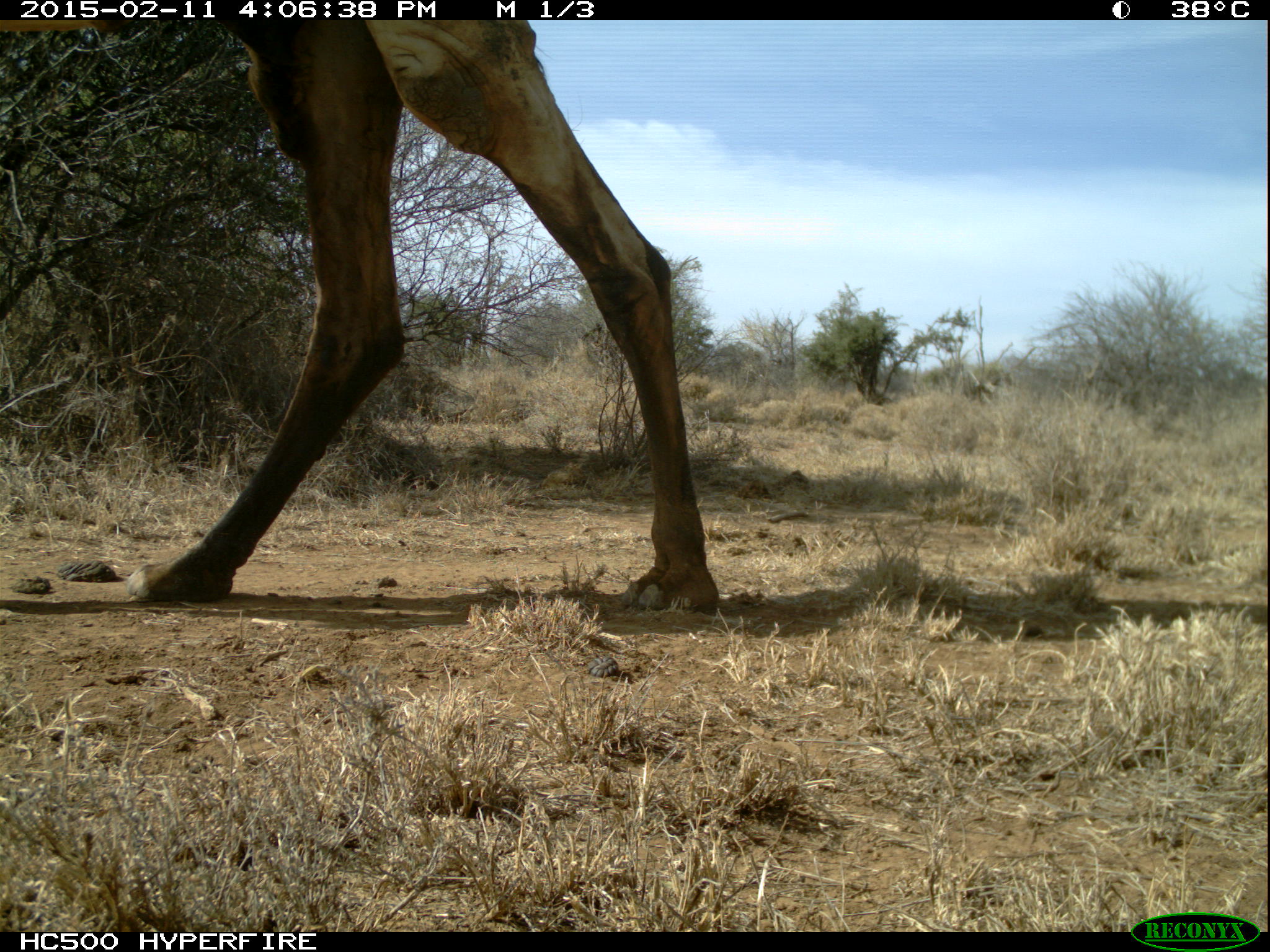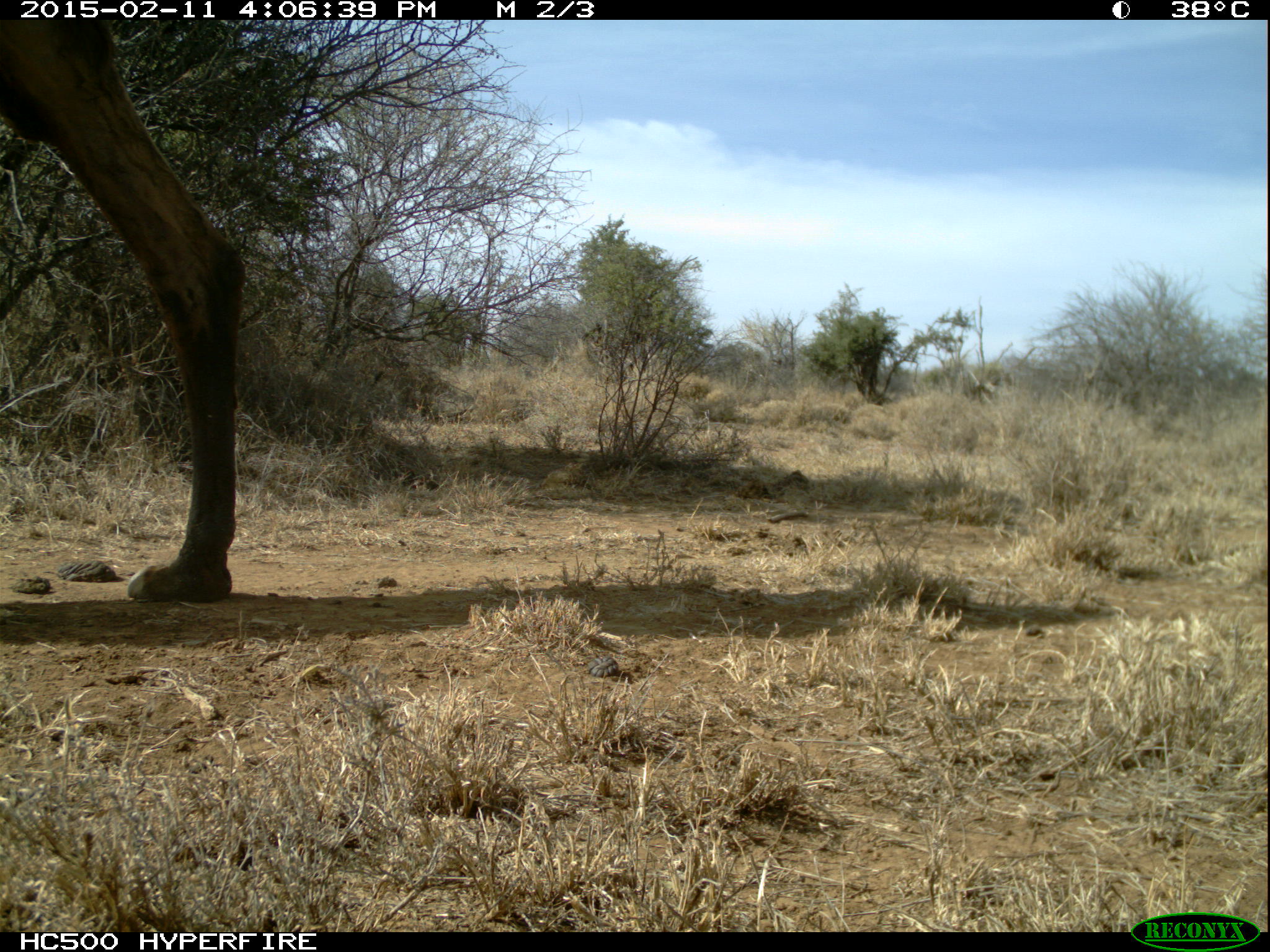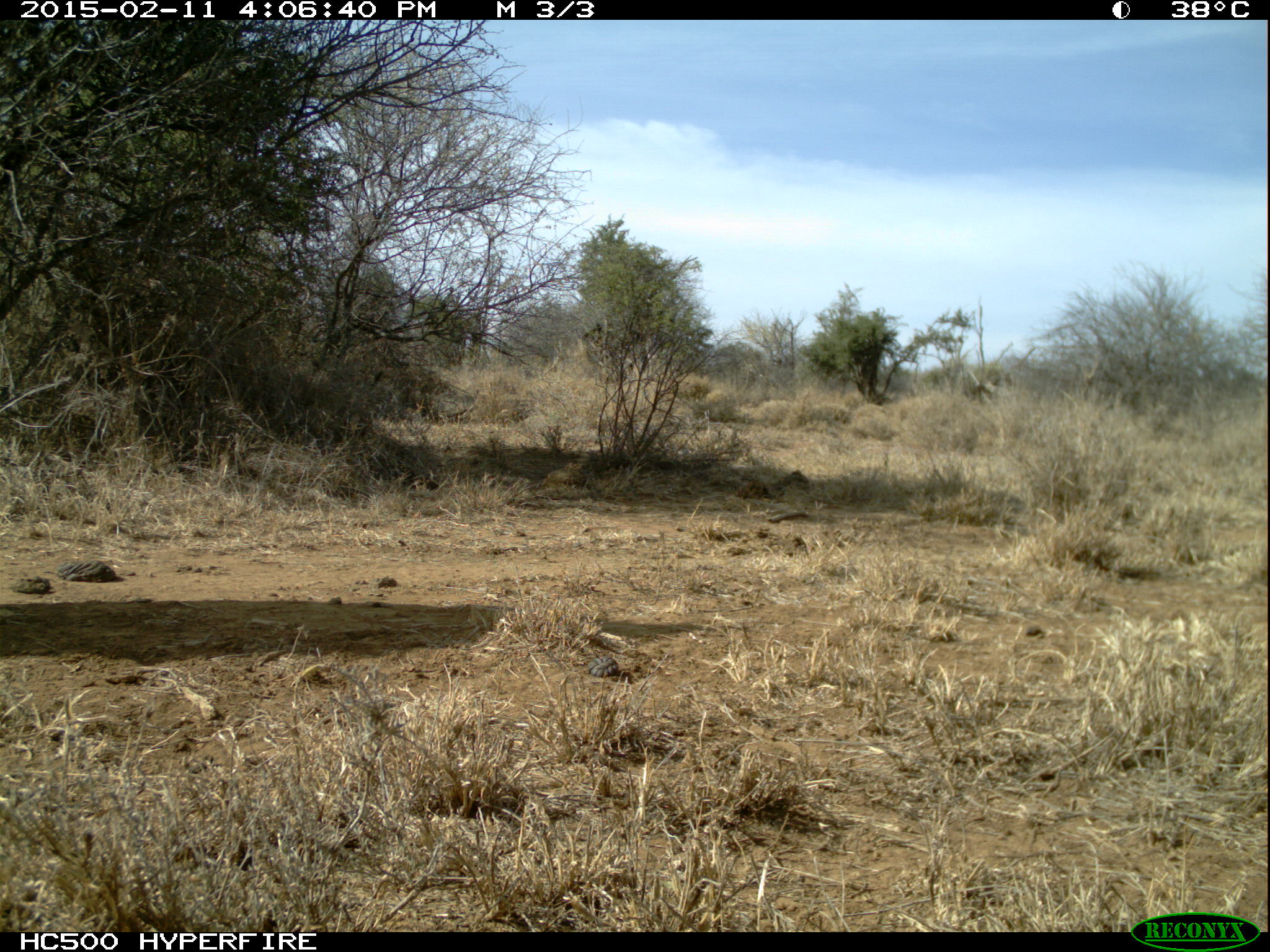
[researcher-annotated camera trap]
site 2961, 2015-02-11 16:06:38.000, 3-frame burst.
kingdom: Animalia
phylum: Chordata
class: Mammalia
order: Artiodactyla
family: Camelidae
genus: Camelus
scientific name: Camelus dromedarius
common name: dromedary camel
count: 1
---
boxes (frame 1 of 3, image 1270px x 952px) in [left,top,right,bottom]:
camelus dromedarius: [1,13,717,611]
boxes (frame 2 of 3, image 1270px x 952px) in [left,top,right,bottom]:
camelus dromedarius: [0,22,244,598]